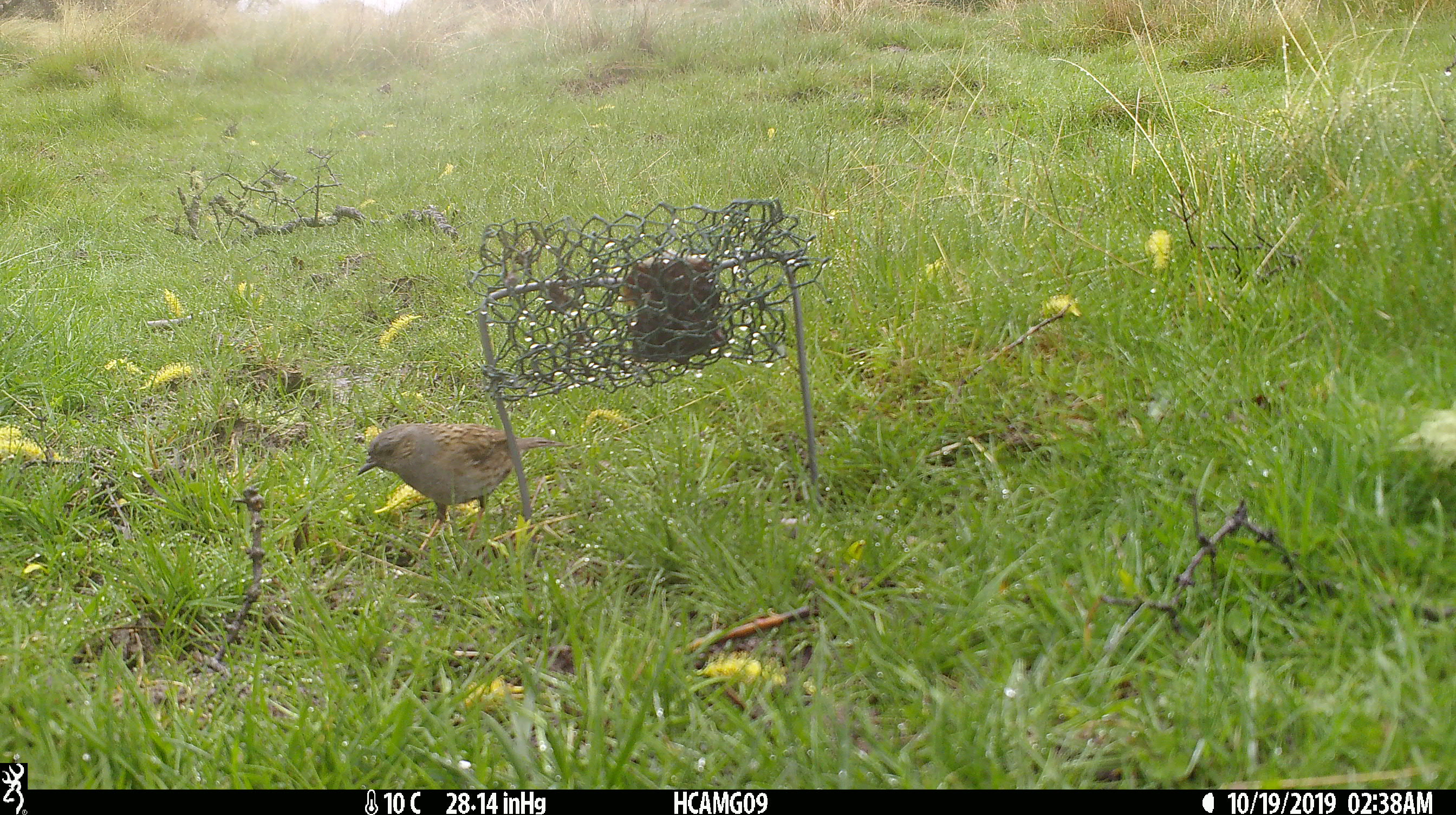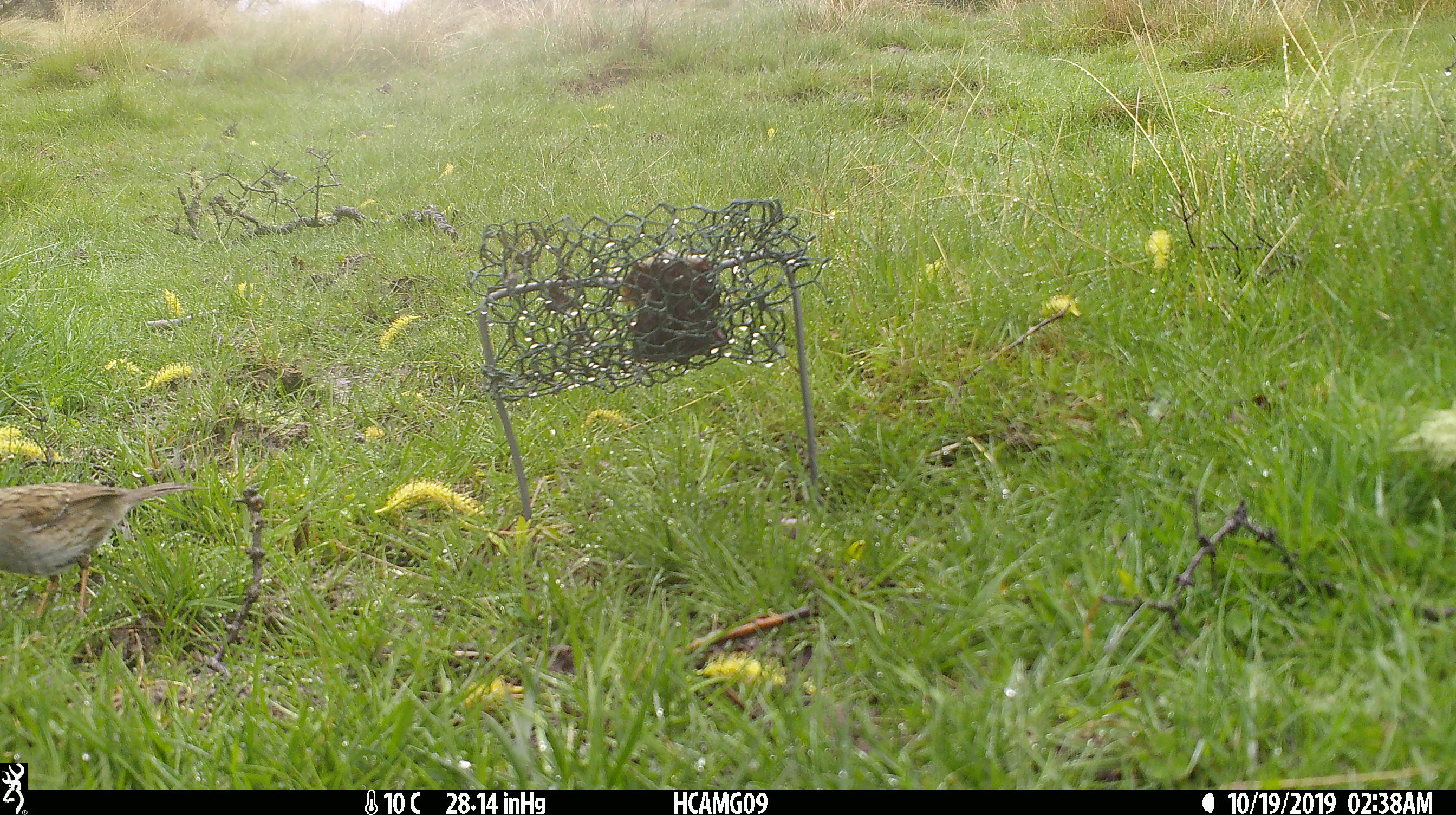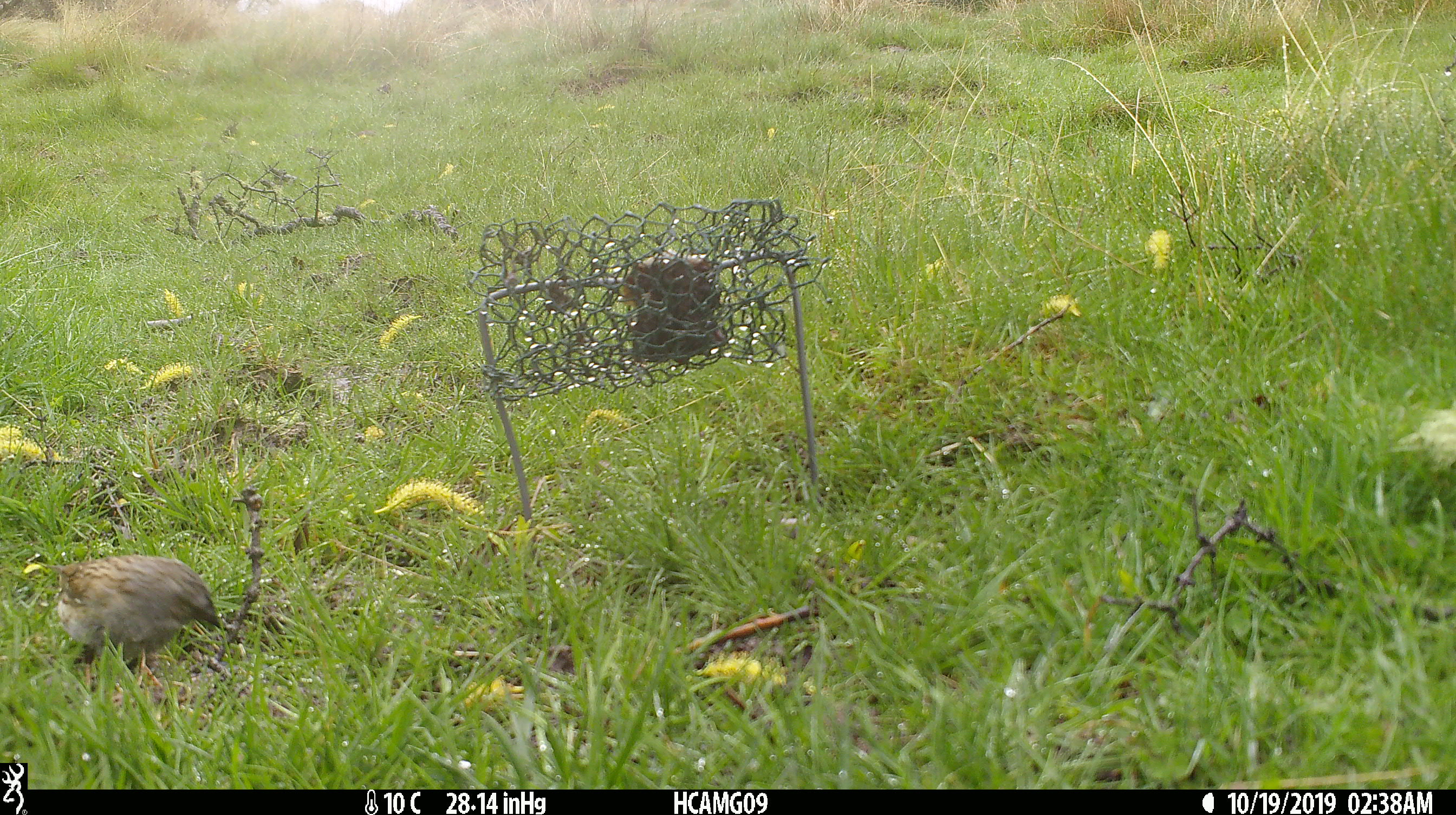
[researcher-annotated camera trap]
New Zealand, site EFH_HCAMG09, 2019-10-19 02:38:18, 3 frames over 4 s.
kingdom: Animalia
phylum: Chordata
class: Aves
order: Passeriformes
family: Prunellidae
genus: Prunella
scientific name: Prunella modularis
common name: dunnock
Dunnock (Prunella modularis).